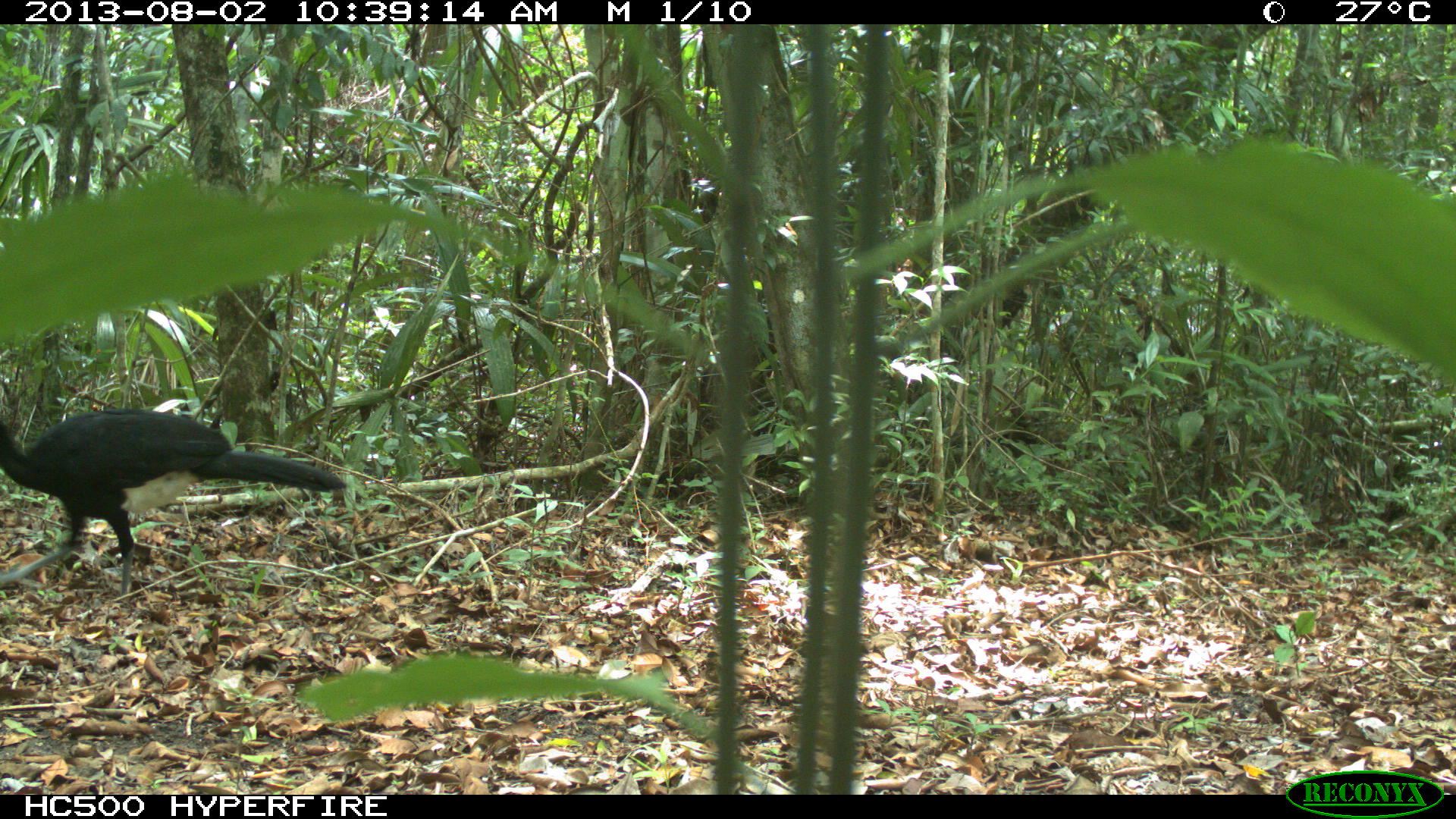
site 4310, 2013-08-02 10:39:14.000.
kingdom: Animalia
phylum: Chordata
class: Aves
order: Galliformes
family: Cracidae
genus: Crax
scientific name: Crax rubra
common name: great curassow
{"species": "Crax rubra (great curassow)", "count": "1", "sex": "male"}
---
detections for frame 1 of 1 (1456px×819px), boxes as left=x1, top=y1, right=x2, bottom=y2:
crax rubra: left=0, top=406, right=349, bottom=597